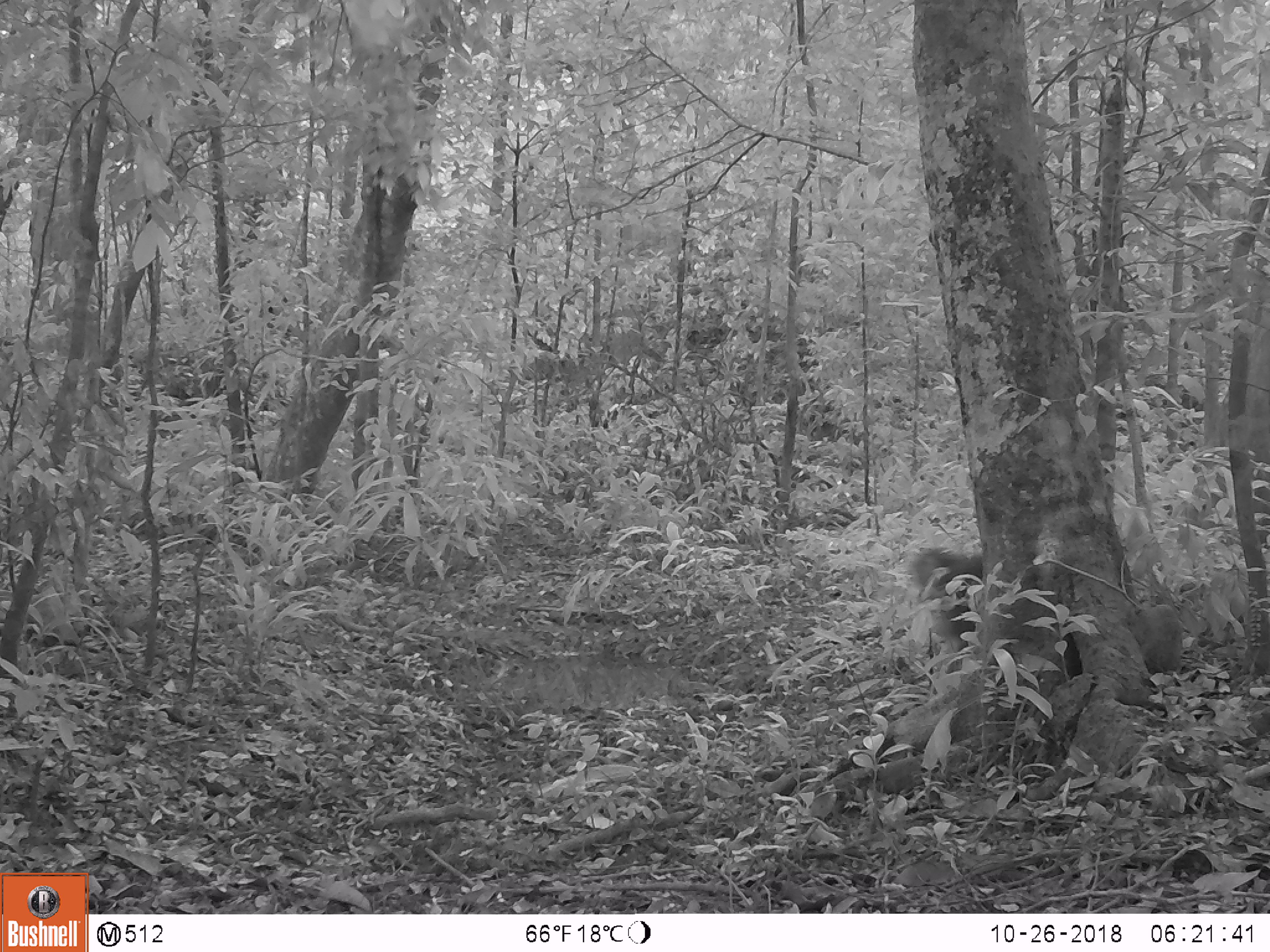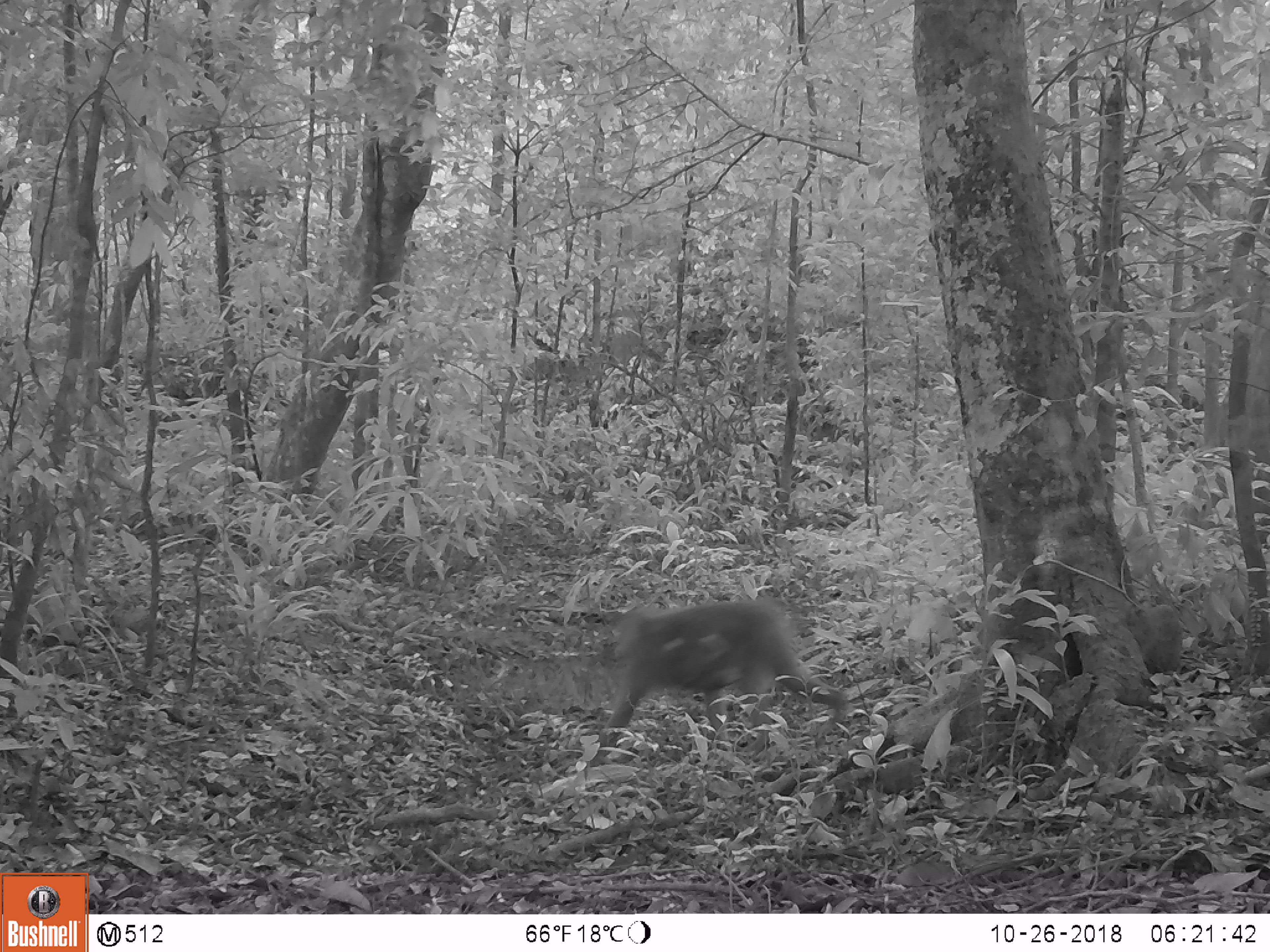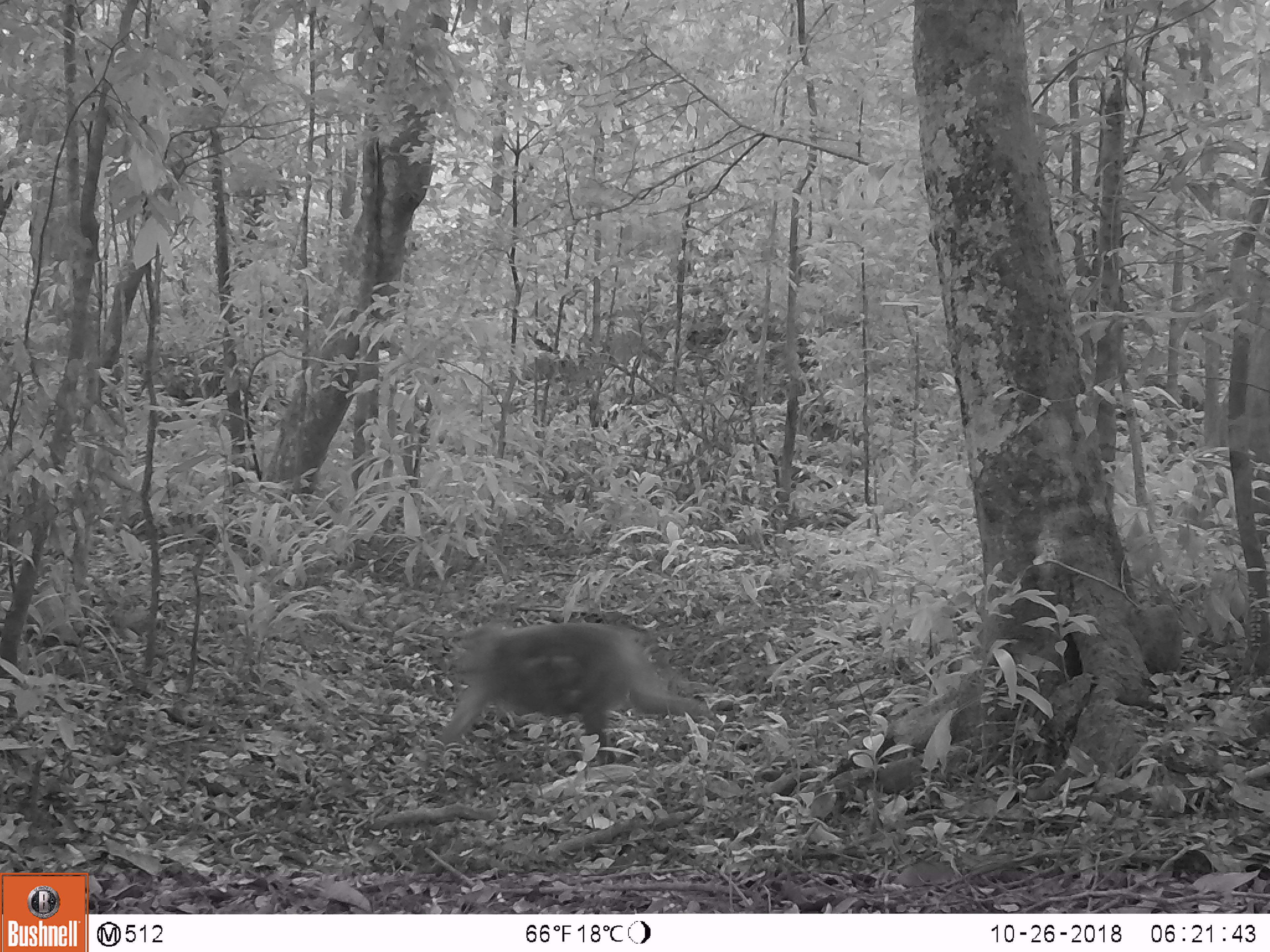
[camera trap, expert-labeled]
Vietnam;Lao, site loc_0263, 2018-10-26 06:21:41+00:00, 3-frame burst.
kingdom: Animalia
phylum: Chordata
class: Mammalia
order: Primates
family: Cercopithecidae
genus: Macaca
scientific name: Macaca nemestrina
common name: pig-tailed macaque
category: pig tailed macaque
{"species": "pig tailed macaque (pig-tailed macaque) (Macaca nemestrina)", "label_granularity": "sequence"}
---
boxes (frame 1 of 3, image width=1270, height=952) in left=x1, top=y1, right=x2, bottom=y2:
pig tailed macaque: left=909, top=545, right=985, bottom=674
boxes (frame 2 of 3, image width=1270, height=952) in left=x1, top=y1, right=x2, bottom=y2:
pig tailed macaque: left=586, top=597, right=848, bottom=767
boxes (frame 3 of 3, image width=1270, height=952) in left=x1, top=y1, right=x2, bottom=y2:
pig tailed macaque: left=420, top=616, right=723, bottom=774